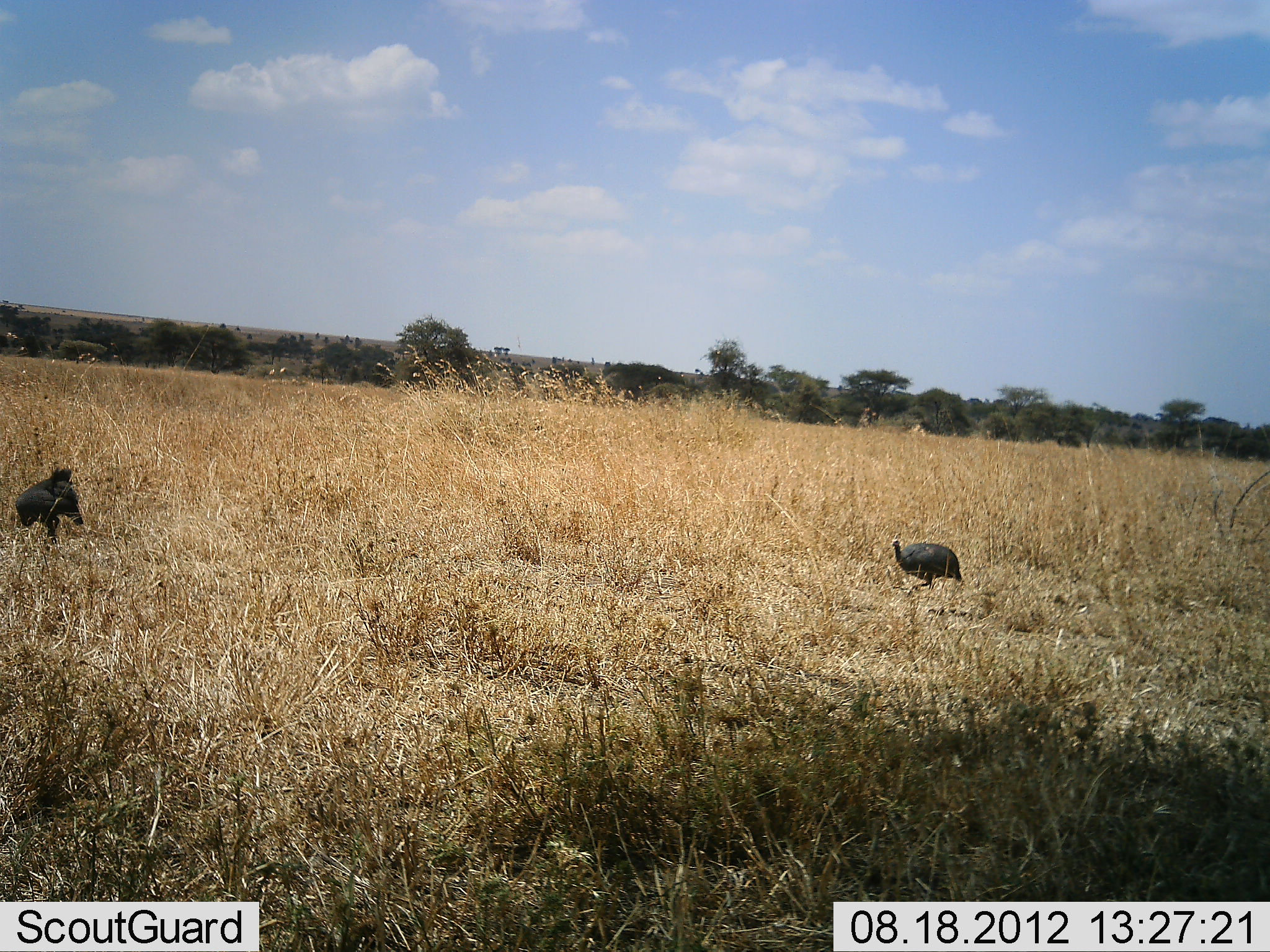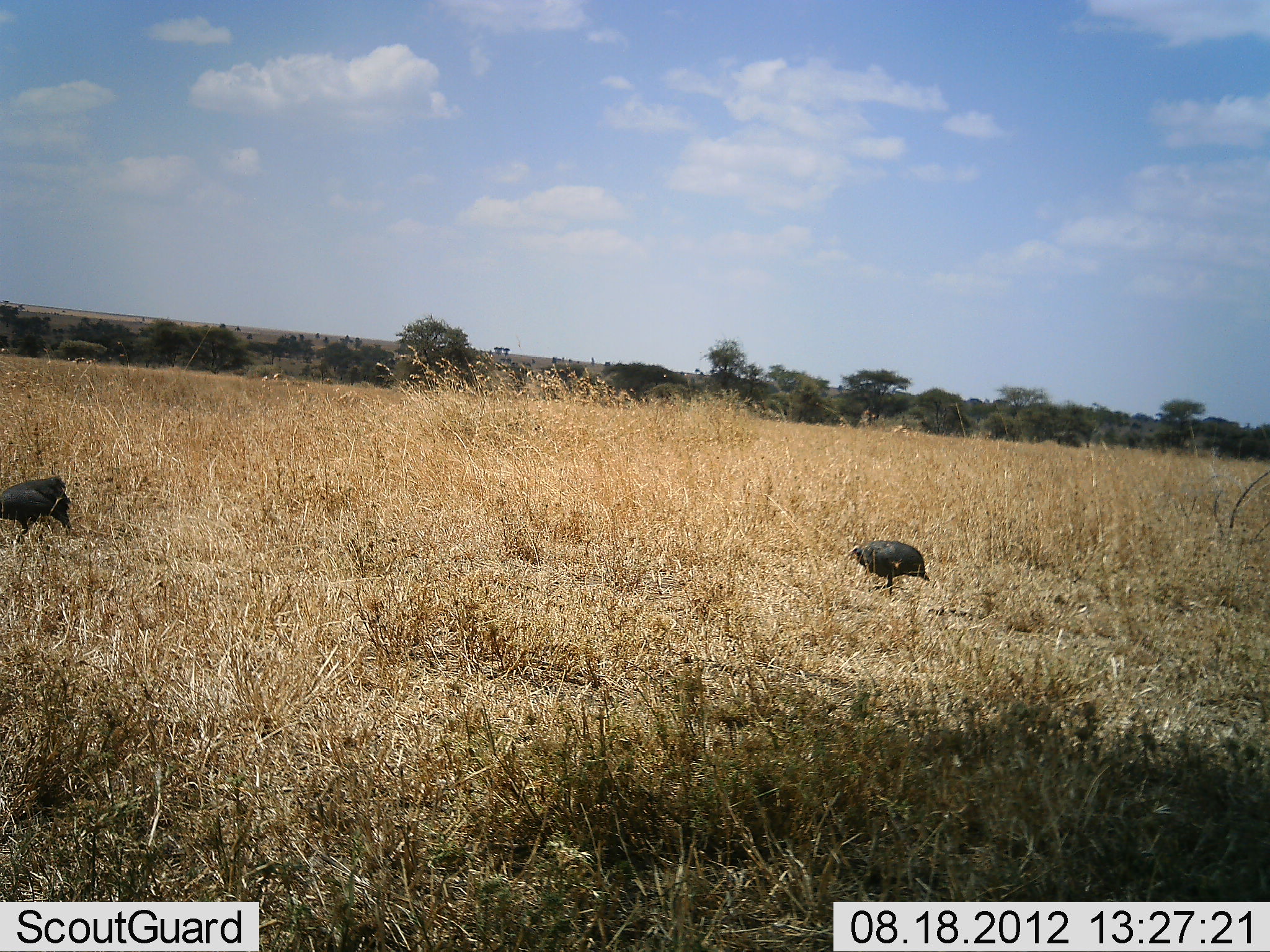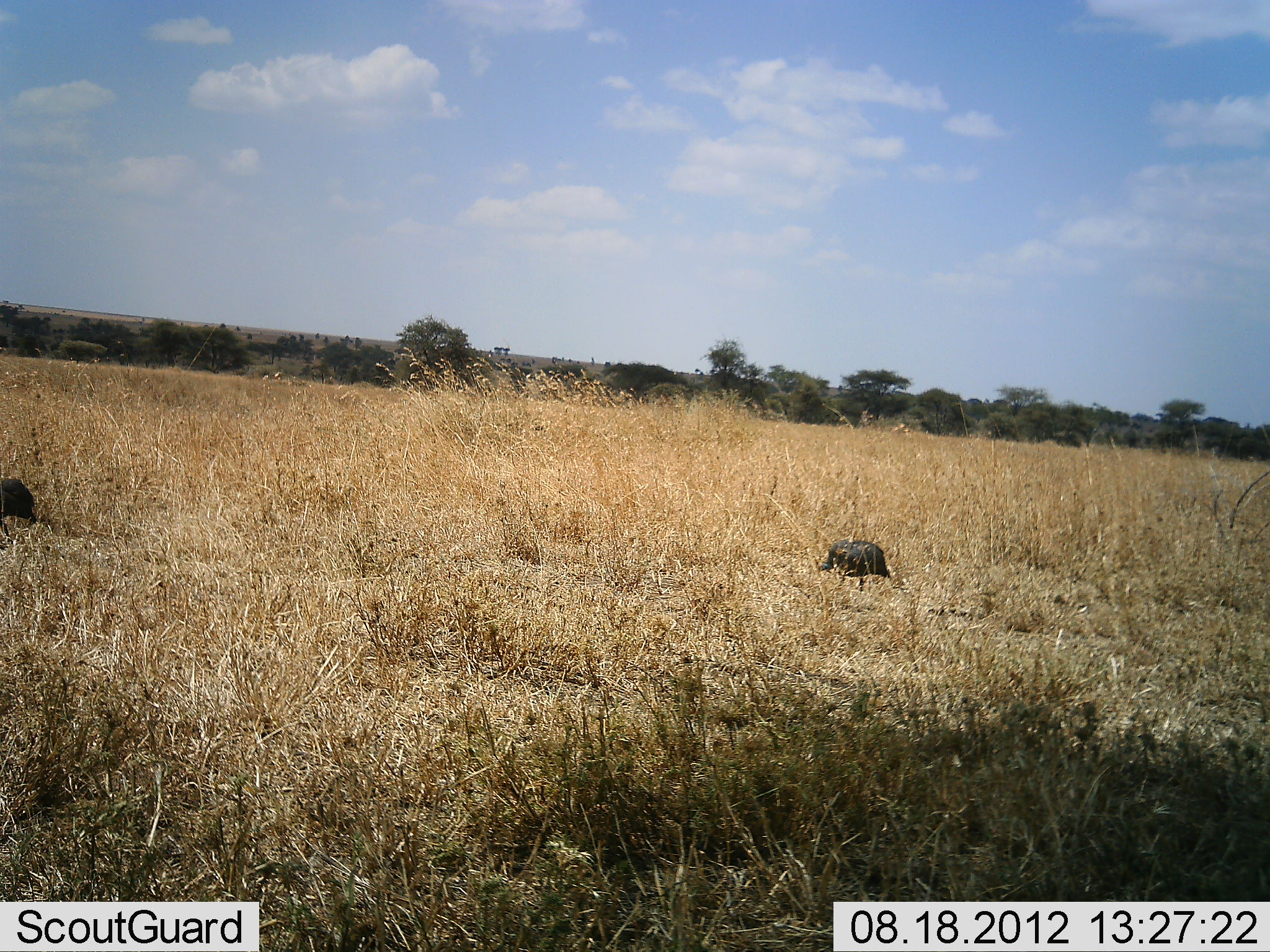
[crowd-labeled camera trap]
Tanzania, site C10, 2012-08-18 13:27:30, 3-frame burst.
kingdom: Animalia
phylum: Chordata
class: Aves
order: Galliformes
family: Numididae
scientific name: Numididae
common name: guinea fowl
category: guineafowl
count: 2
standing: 10%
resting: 0%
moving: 70%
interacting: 0%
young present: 0%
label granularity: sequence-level